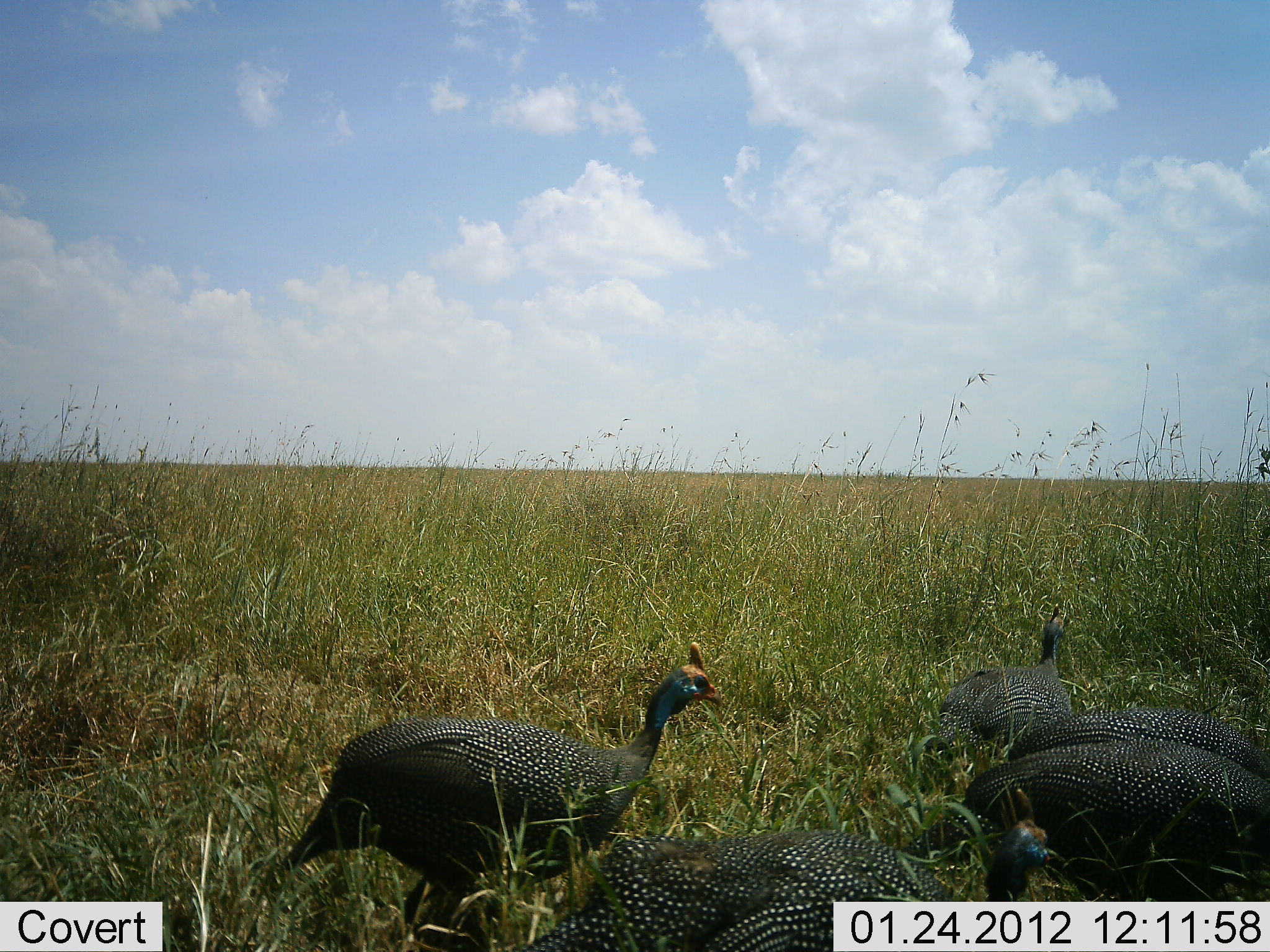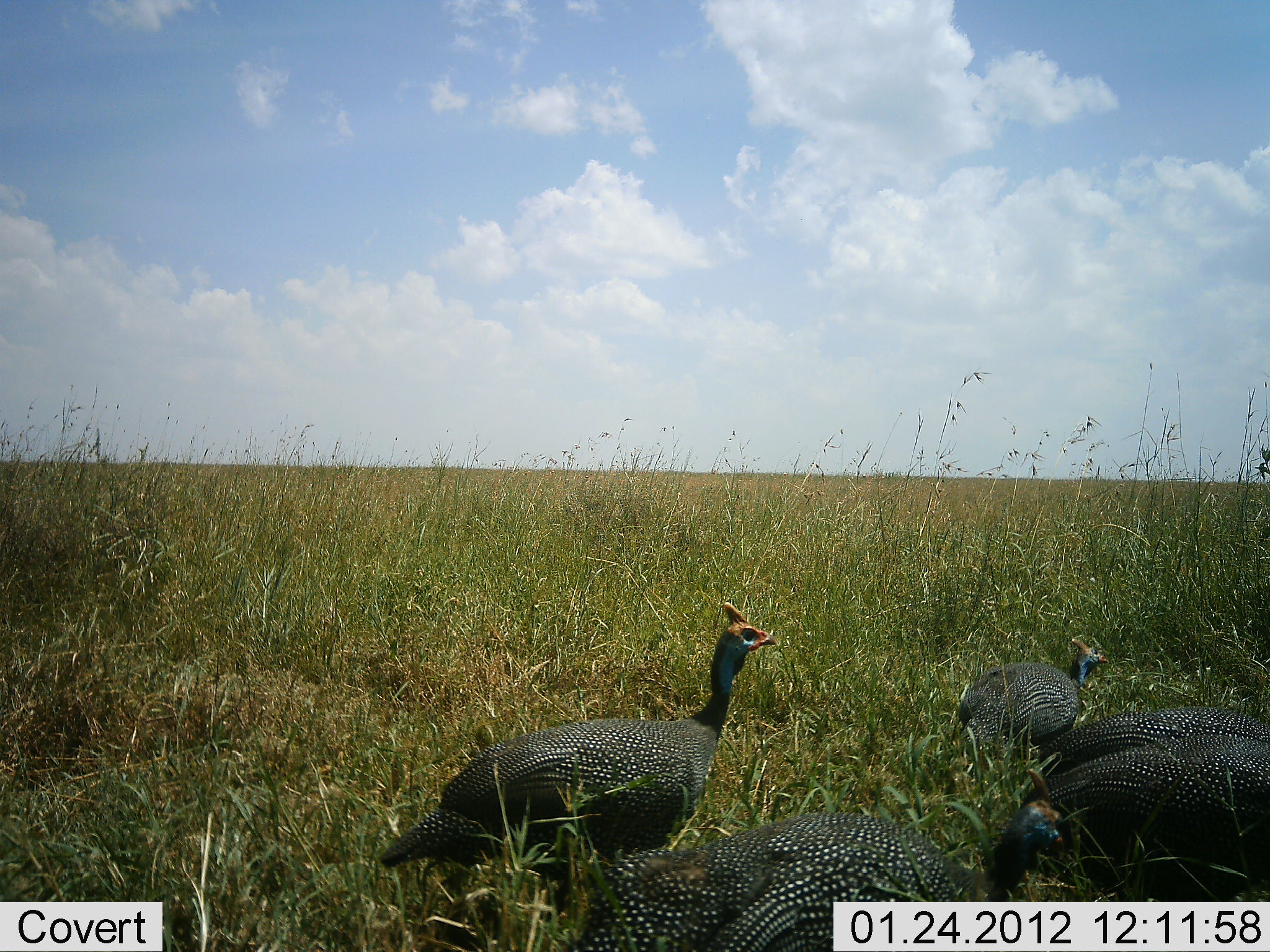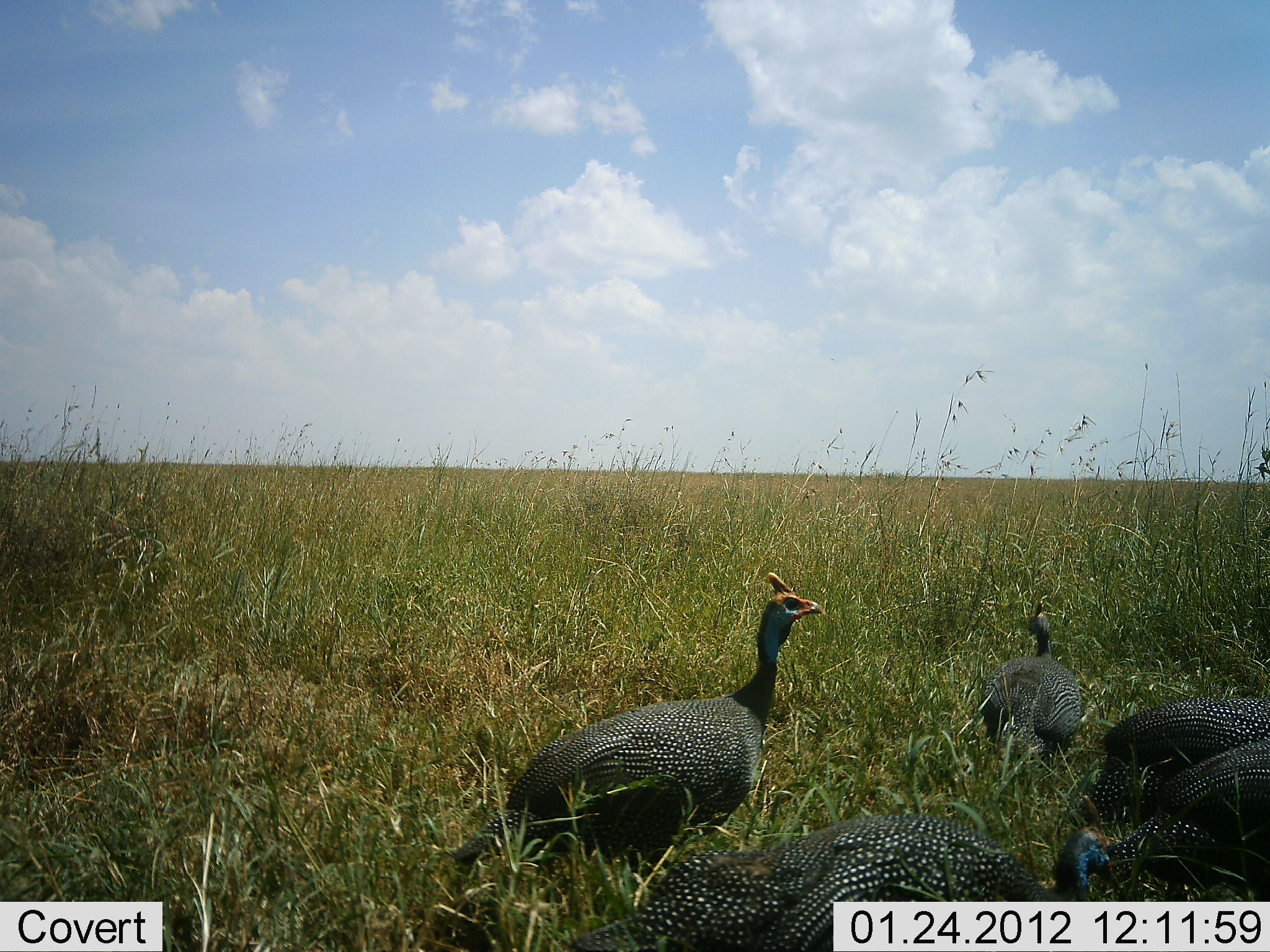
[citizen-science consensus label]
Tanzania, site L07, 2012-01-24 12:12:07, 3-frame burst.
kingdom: Animalia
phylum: Chordata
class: Aves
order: Galliformes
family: Numididae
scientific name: Numididae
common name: guinea fowl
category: guineafowl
Guineafowl (guinea fowl) (Numididae), count 5. Behavior (volunteer vote fractions): standing 18%, resting 3%, moving 82%, interacting 0%. Young present (vote fraction): 0%. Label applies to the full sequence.